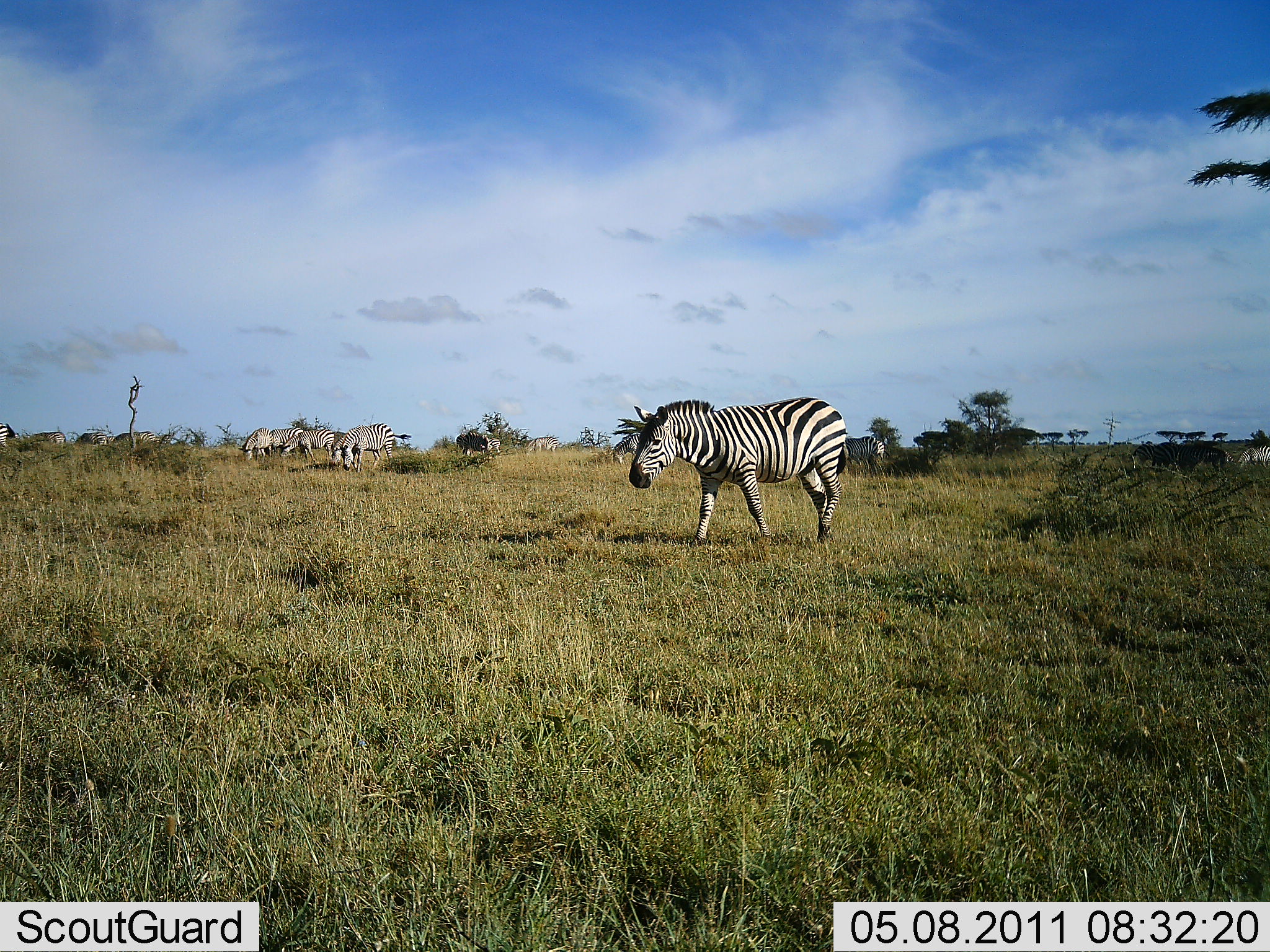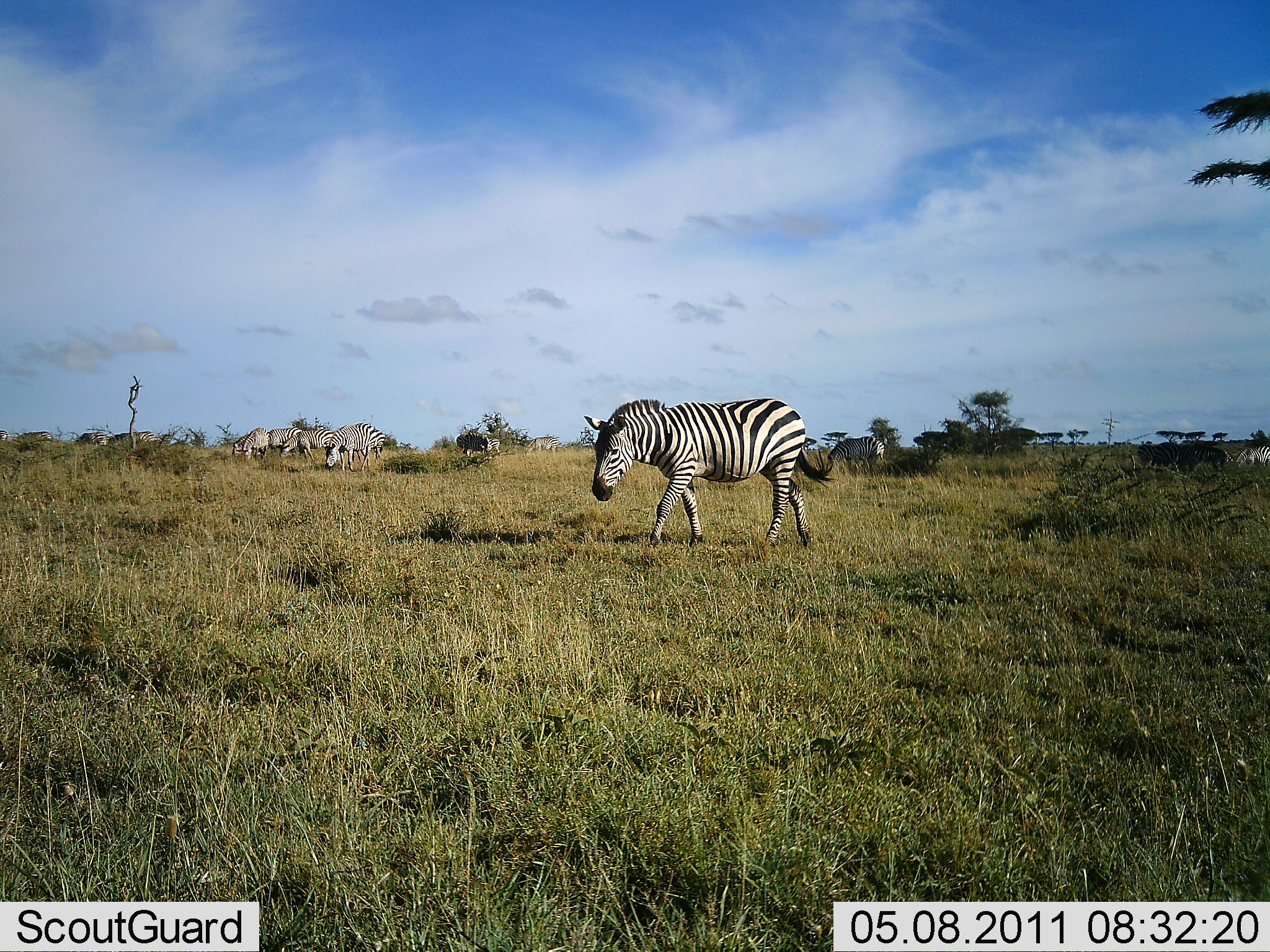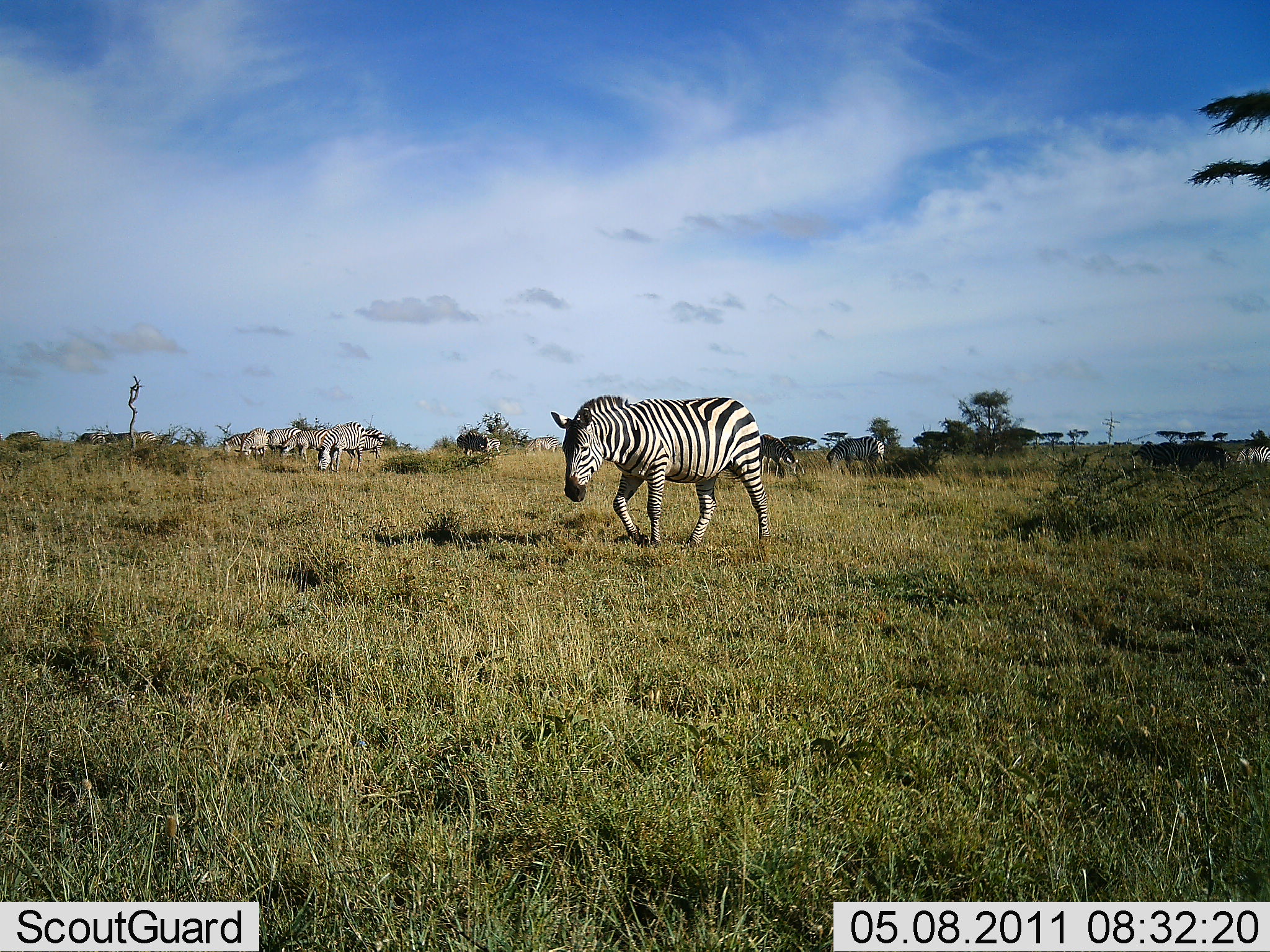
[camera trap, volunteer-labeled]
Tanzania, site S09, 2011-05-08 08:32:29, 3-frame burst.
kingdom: Animalia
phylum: Chordata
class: Mammalia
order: Perissodactyla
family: Equidae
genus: Equus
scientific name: Equus quagga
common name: plains zebra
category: zebra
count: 11-50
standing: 46%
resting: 0%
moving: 77%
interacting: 0%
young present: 0%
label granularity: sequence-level